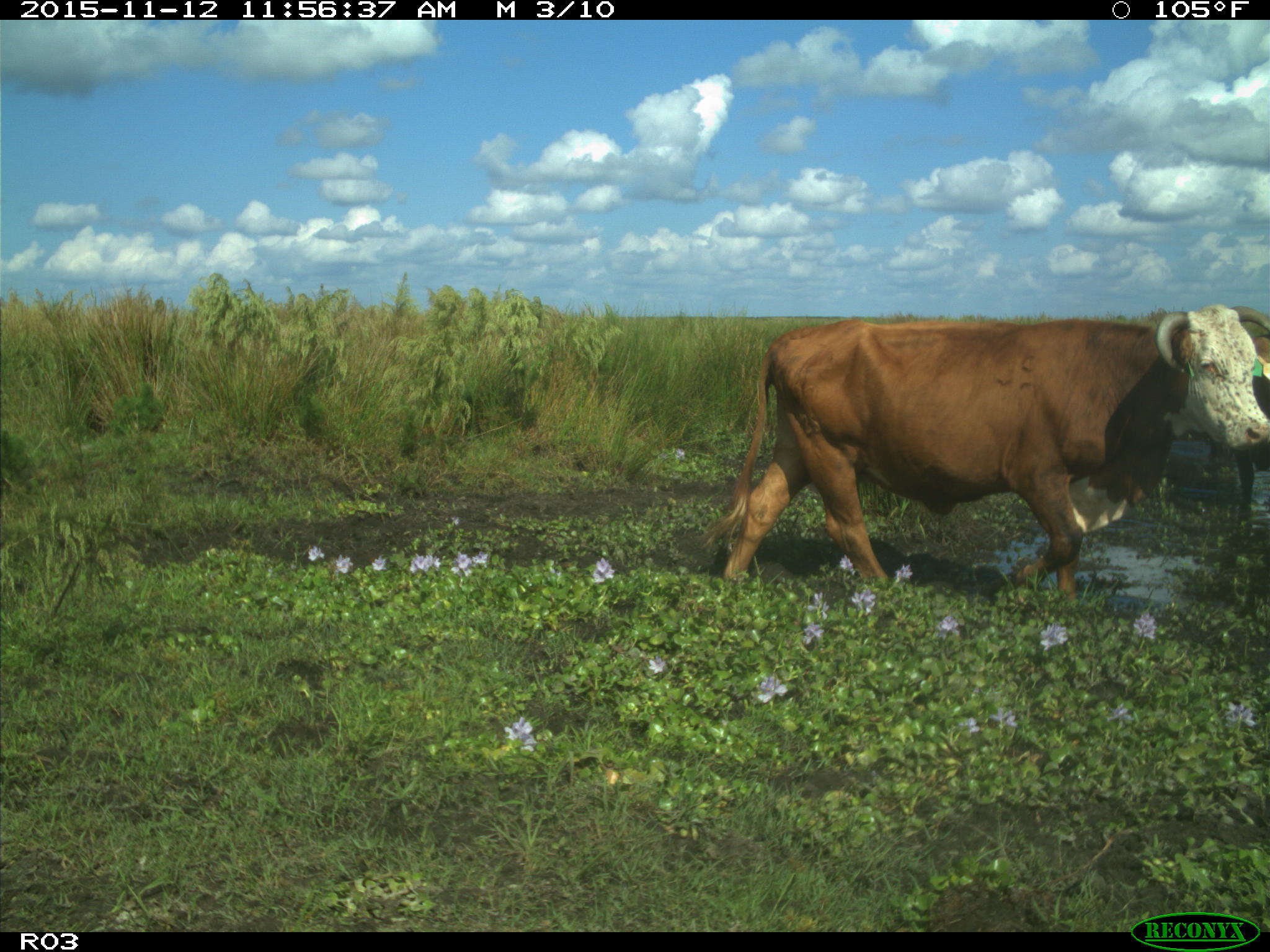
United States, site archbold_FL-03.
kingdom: Animalia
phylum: Chordata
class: Mammalia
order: Artiodactyla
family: Bovidae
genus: Bos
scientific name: Bos taurus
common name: domestic cow